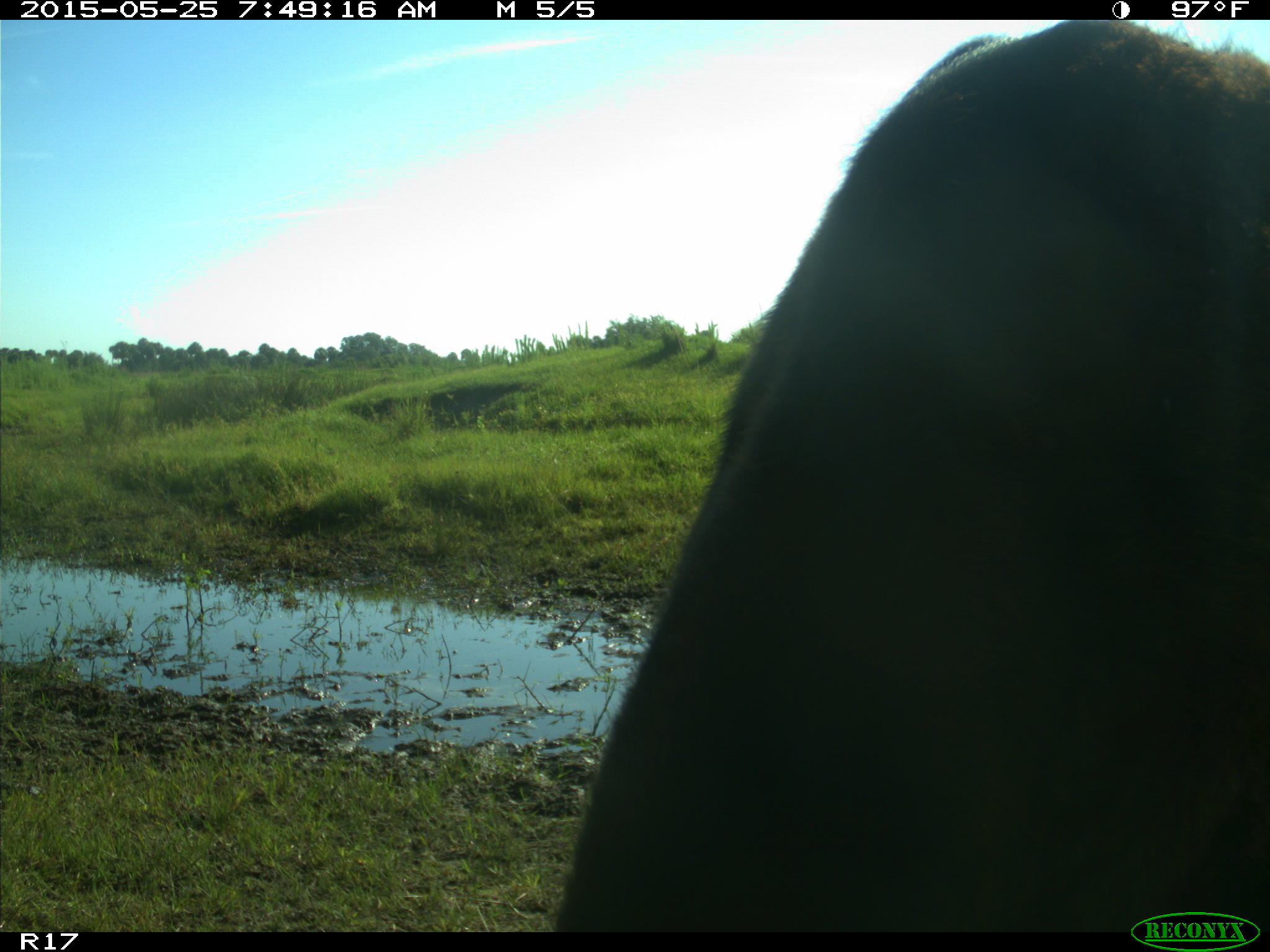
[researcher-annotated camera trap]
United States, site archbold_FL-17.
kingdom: Animalia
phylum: Chordata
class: Mammalia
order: Artiodactyla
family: Bovidae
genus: Bos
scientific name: Bos taurus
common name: domestic cow